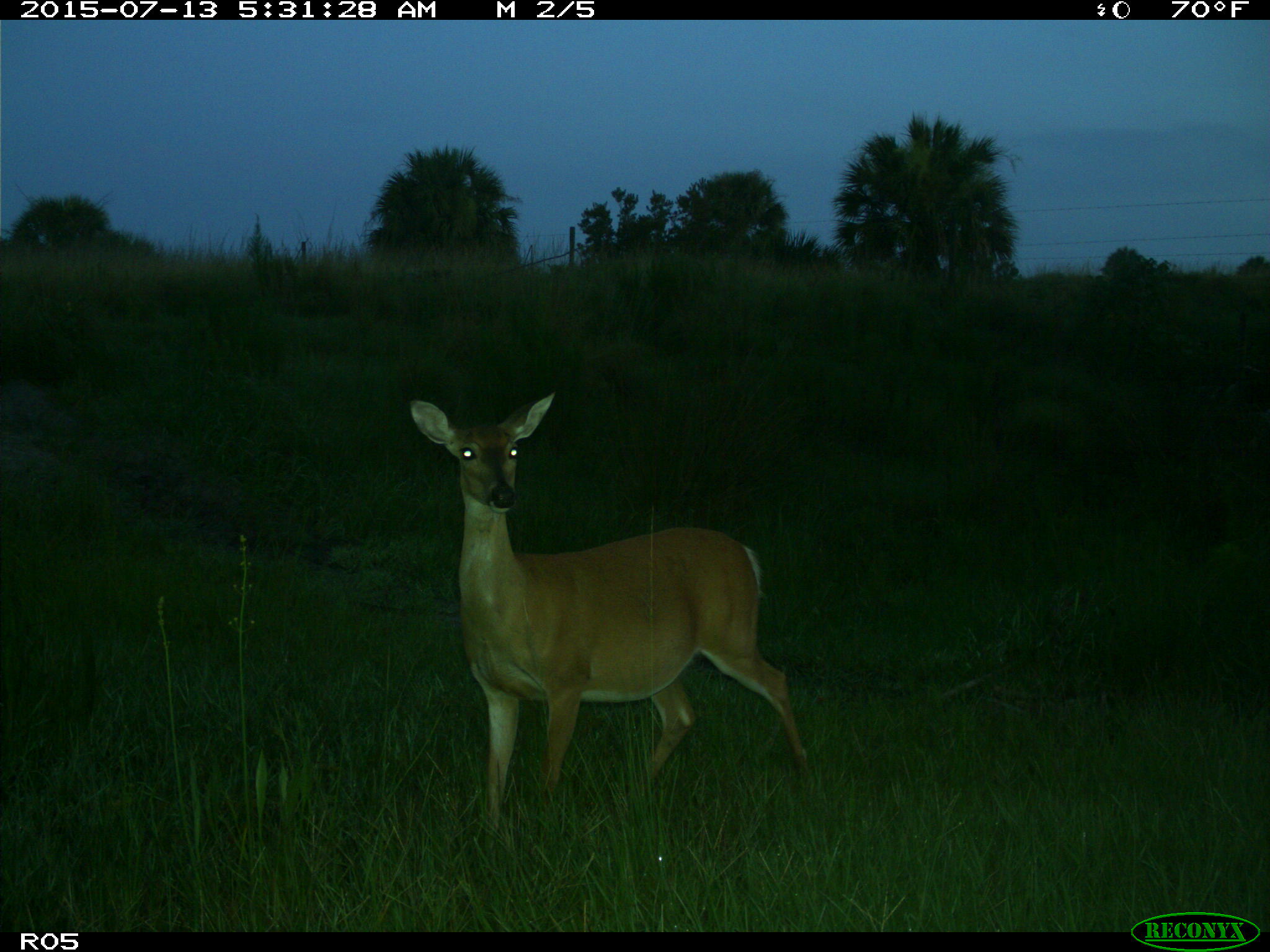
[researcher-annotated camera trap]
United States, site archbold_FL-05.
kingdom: Animalia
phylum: Chordata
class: Mammalia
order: Artiodactyla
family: Cervidae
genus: Odocoileus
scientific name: Odocoileus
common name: deer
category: unidentified deer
Unidentified deer (deer) (Odocoileus).